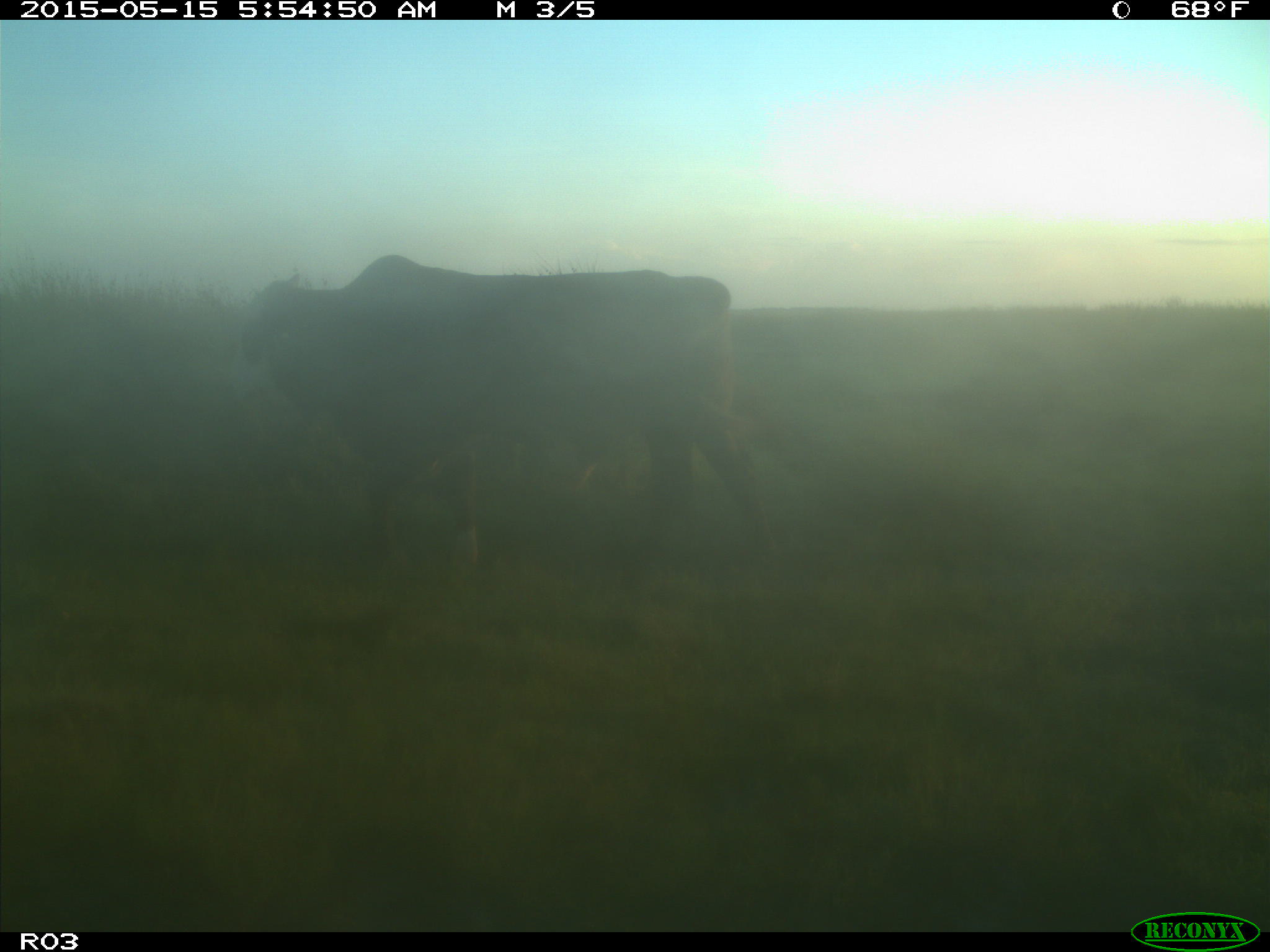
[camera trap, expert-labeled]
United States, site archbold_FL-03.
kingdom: Animalia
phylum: Chordata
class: Mammalia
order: Artiodactyla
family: Bovidae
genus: Bos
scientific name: Bos taurus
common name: domestic cow